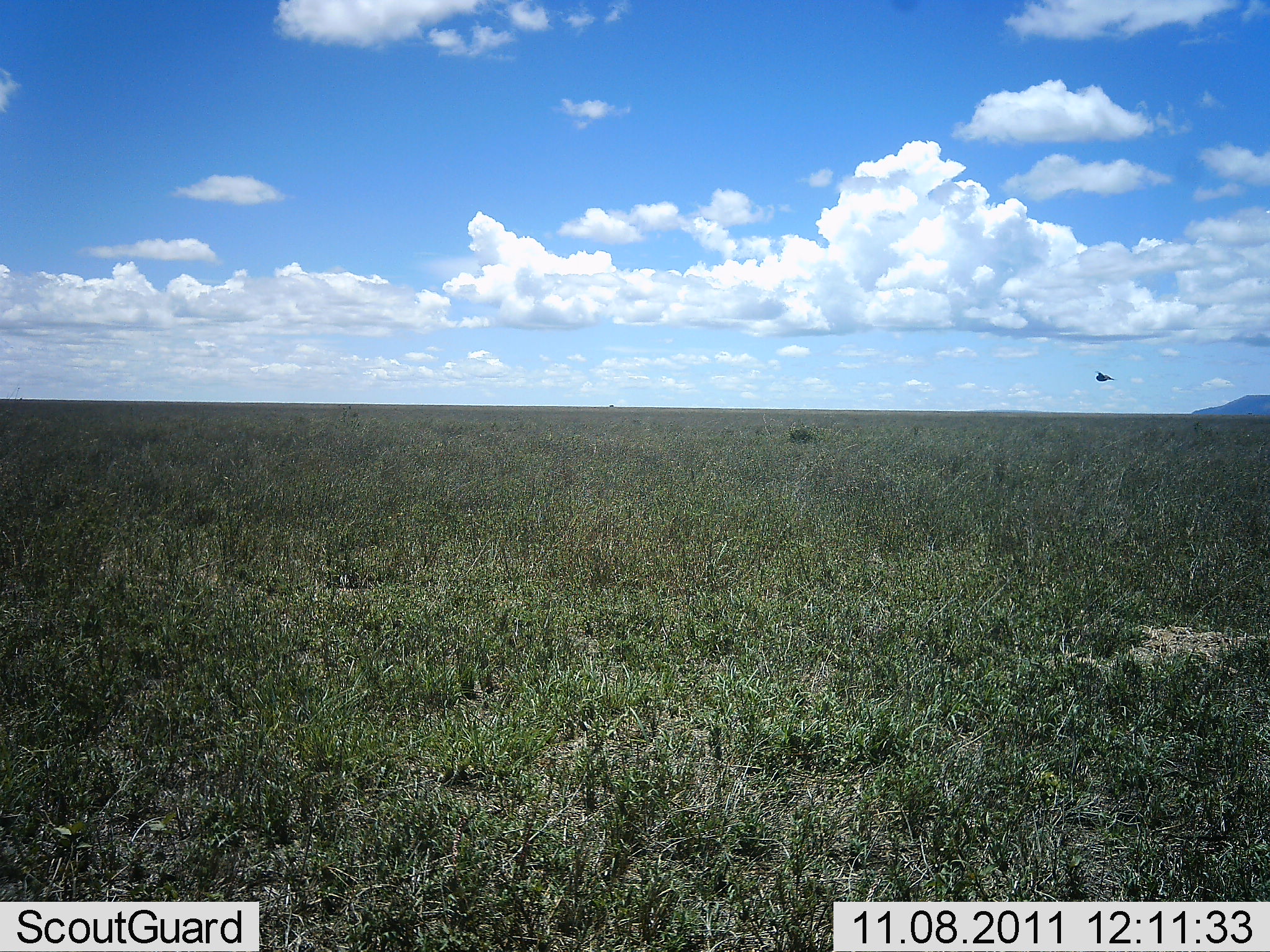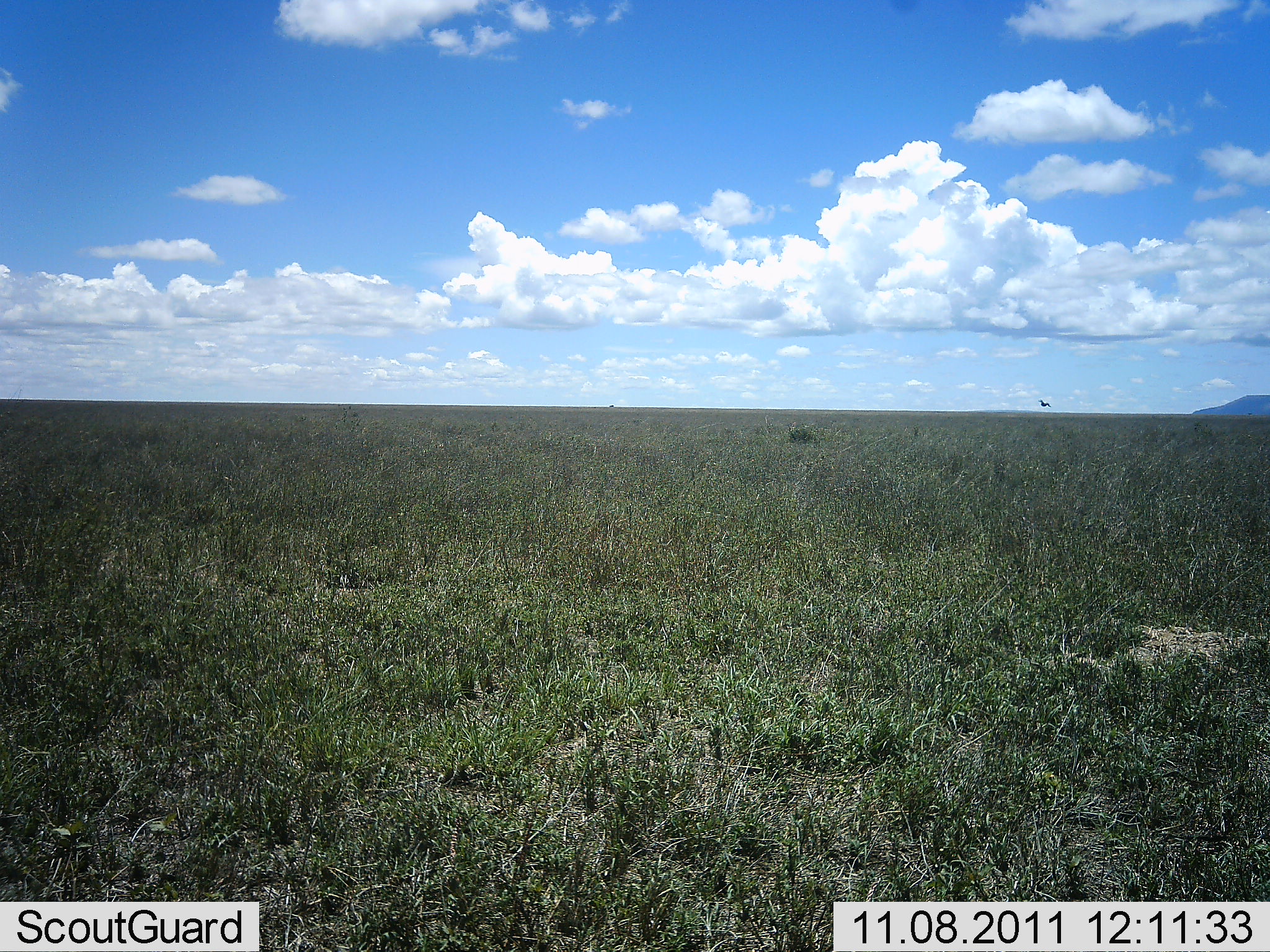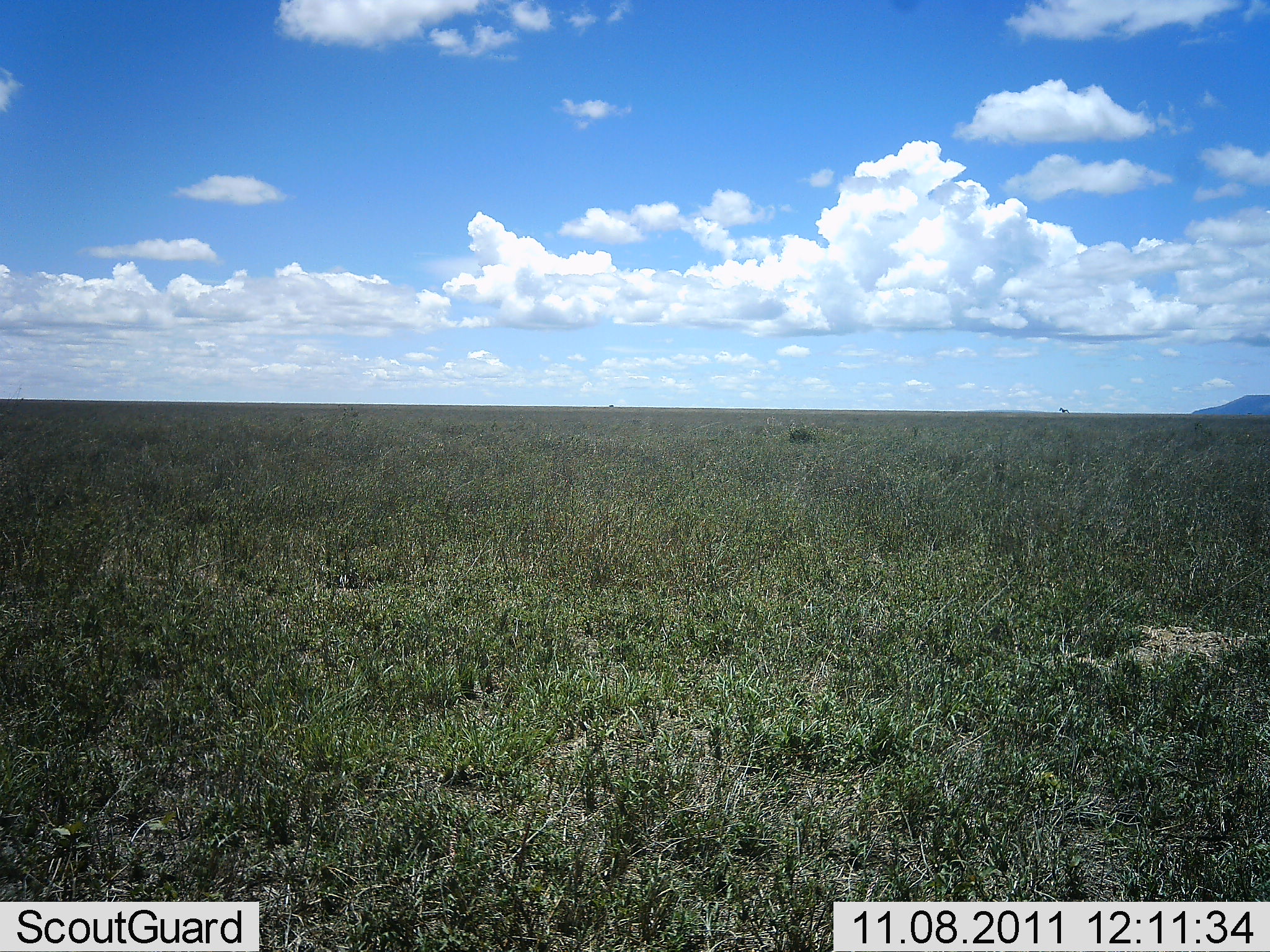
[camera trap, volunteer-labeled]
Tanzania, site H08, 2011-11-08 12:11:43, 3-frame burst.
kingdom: Animalia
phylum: Chordata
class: Aves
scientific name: Aves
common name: bird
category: otherbird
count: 1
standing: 0%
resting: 0%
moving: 100%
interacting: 0%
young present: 0%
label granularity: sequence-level